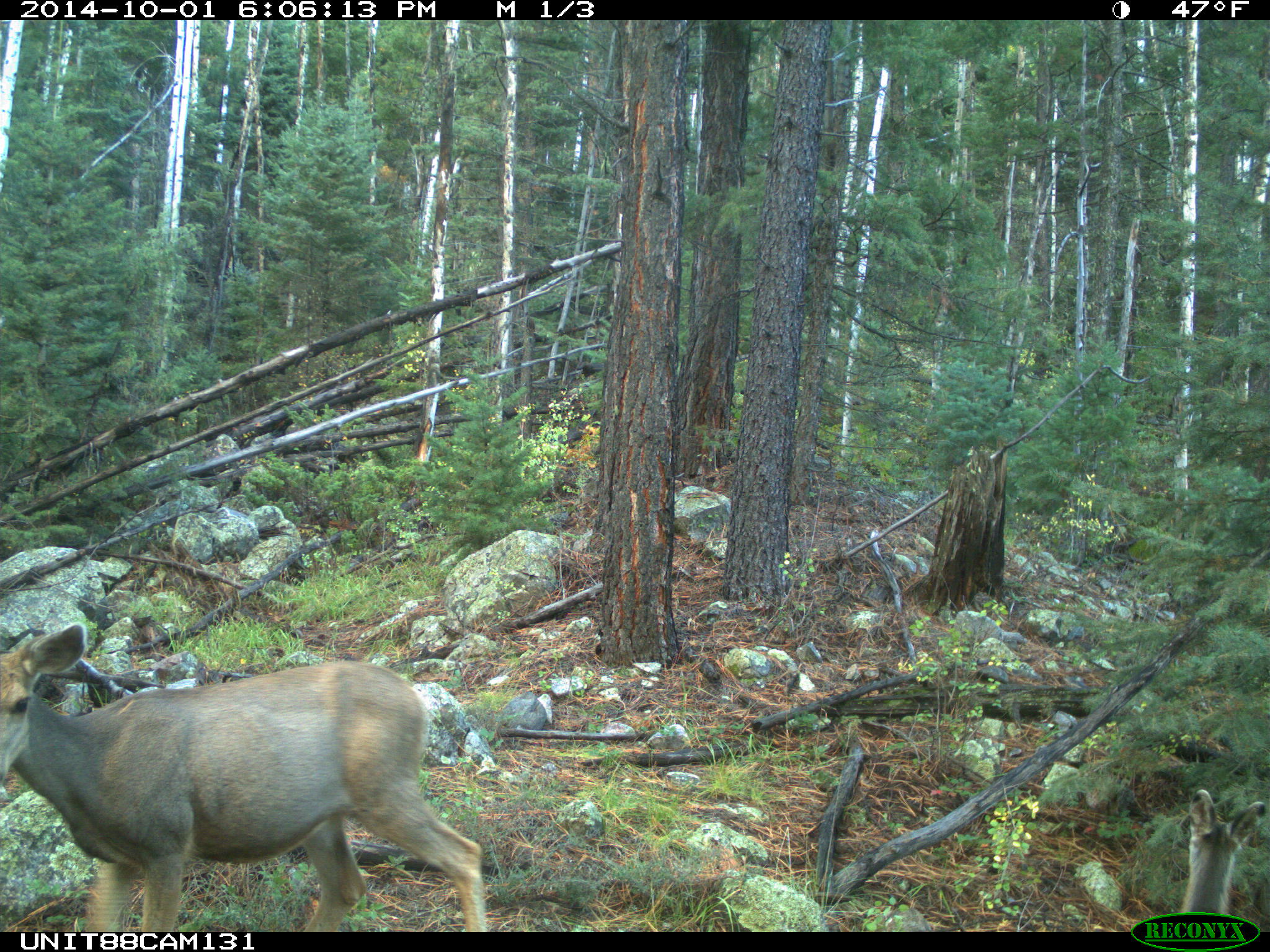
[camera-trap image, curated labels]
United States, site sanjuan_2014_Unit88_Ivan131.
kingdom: Animalia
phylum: Chordata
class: Mammalia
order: Artiodactyla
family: Cervidae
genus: Odocoileus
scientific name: Odocoileus hemionus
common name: mule deer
Odocoileus hemionus (mule deer).